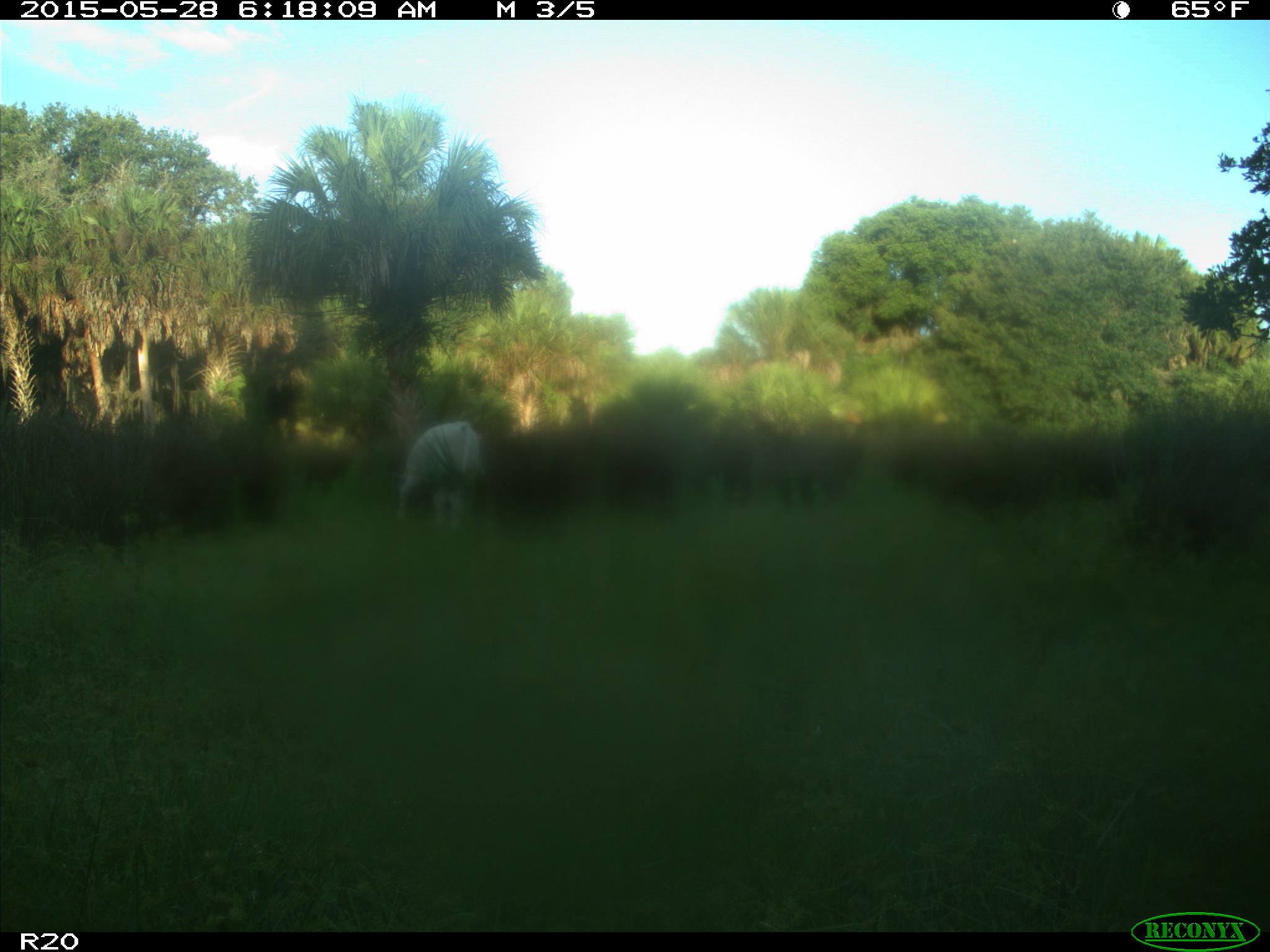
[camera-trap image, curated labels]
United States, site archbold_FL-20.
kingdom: Animalia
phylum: Chordata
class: Mammalia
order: Artiodactyla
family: Bovidae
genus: Bos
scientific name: Bos taurus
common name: domestic cow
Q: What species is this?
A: Bos taurus (domestic cow).